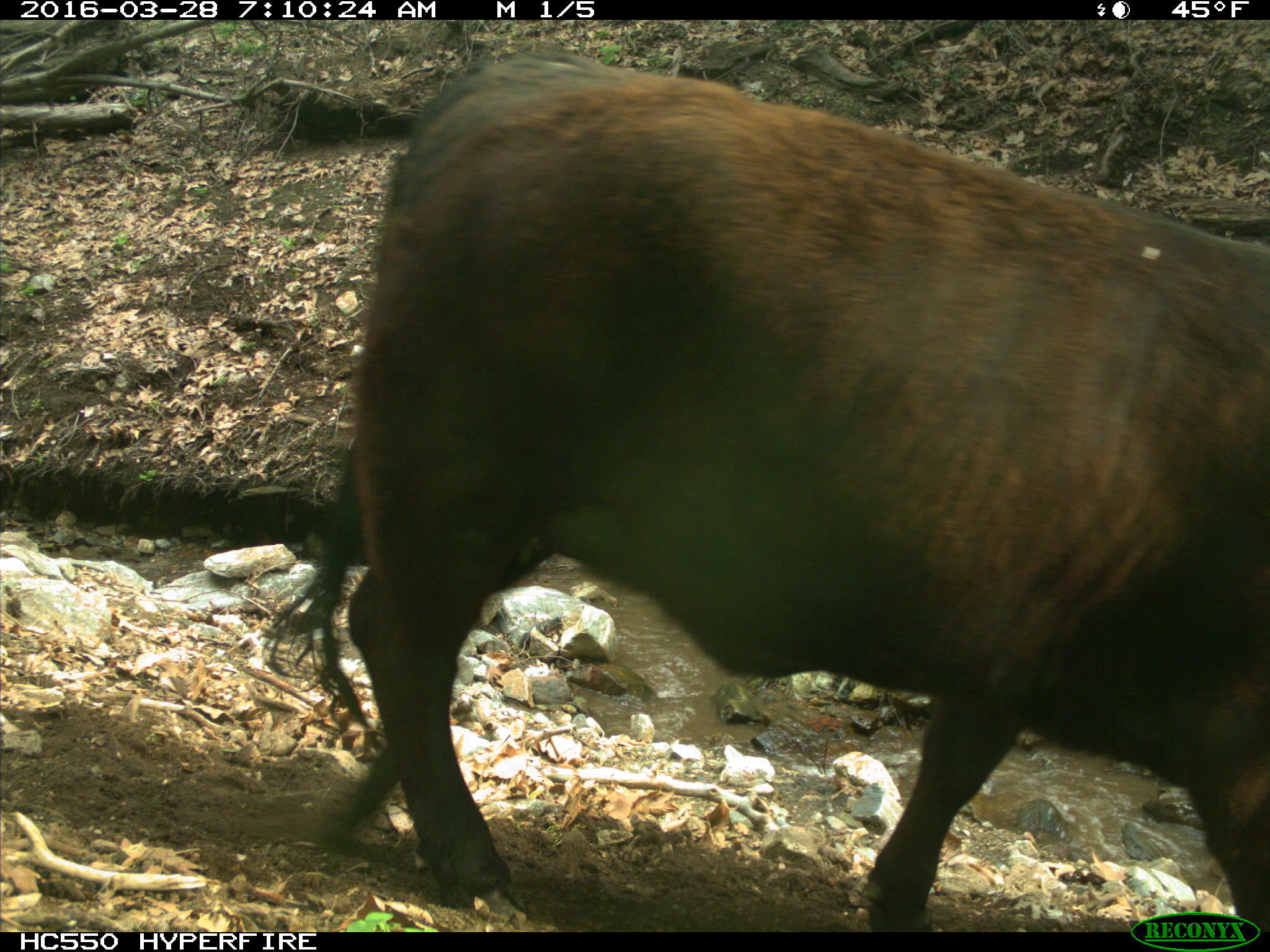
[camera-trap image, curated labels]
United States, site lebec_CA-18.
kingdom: Animalia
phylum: Chordata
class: Mammalia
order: Artiodactyla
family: Bovidae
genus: Bos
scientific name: Bos taurus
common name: domestic cow